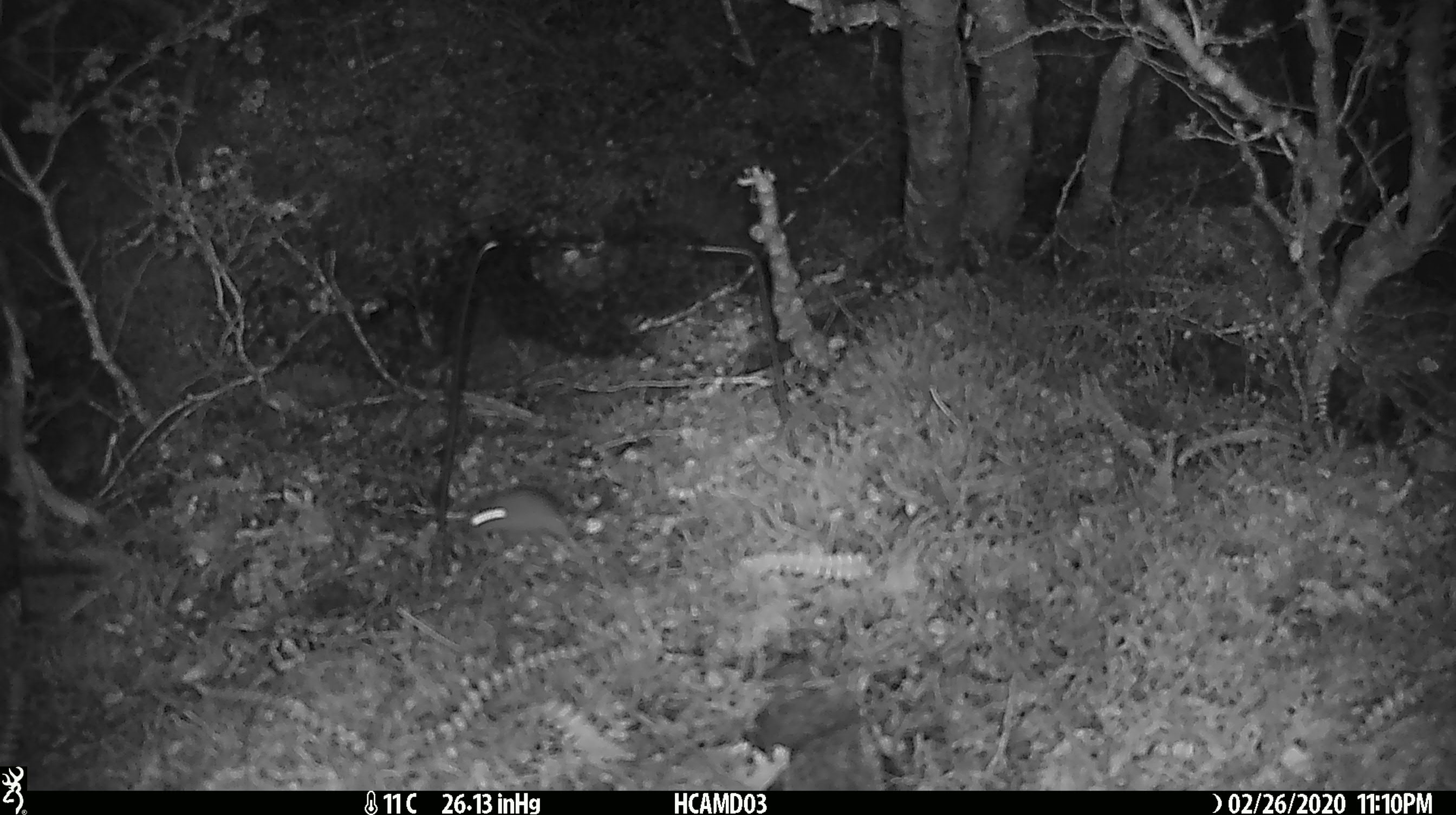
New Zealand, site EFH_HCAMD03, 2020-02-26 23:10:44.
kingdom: Animalia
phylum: Chordata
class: Mammalia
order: Rodentia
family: Muridae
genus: Mus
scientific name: Mus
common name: mouse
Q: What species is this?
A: Mouse (Mus).